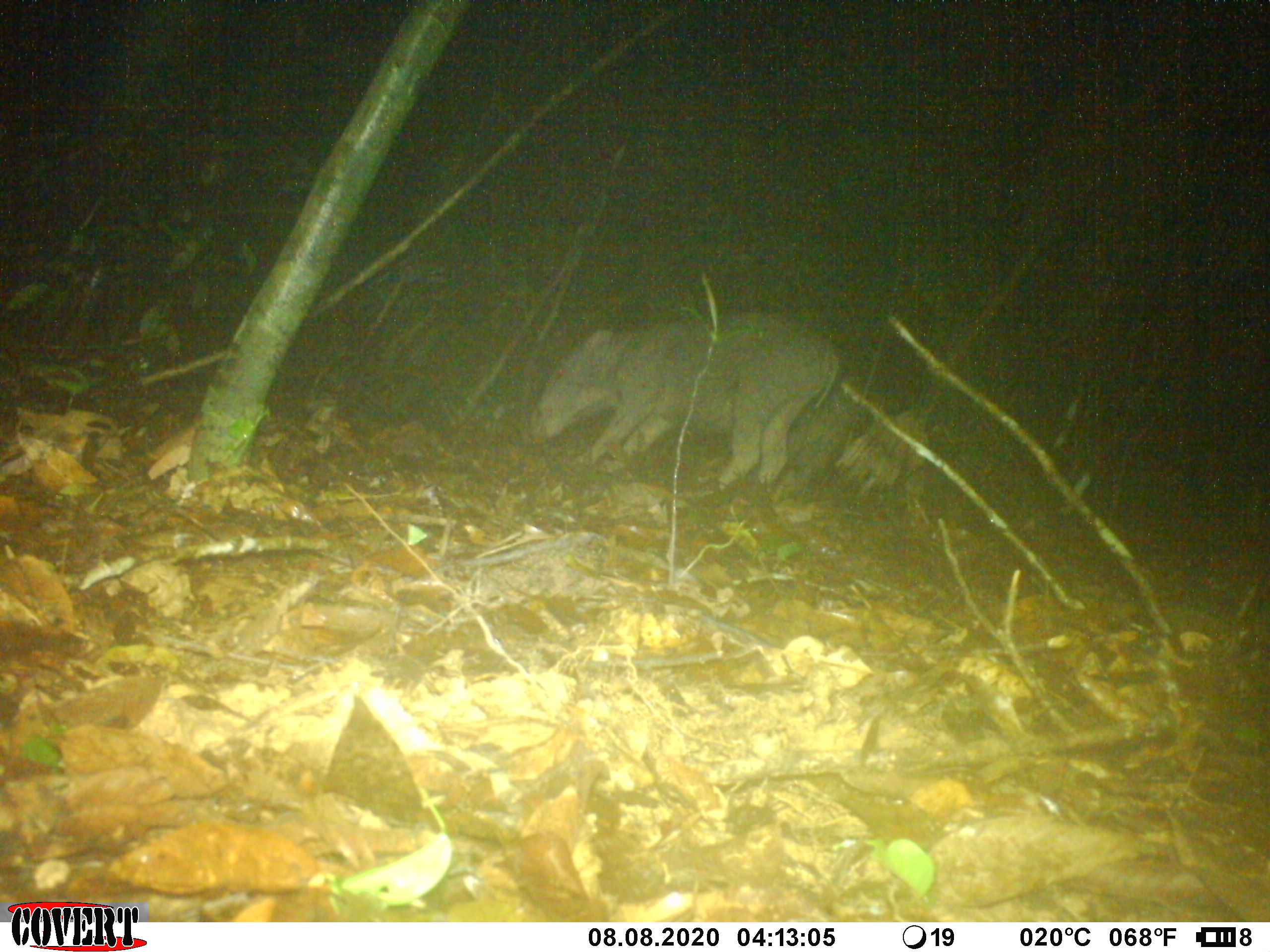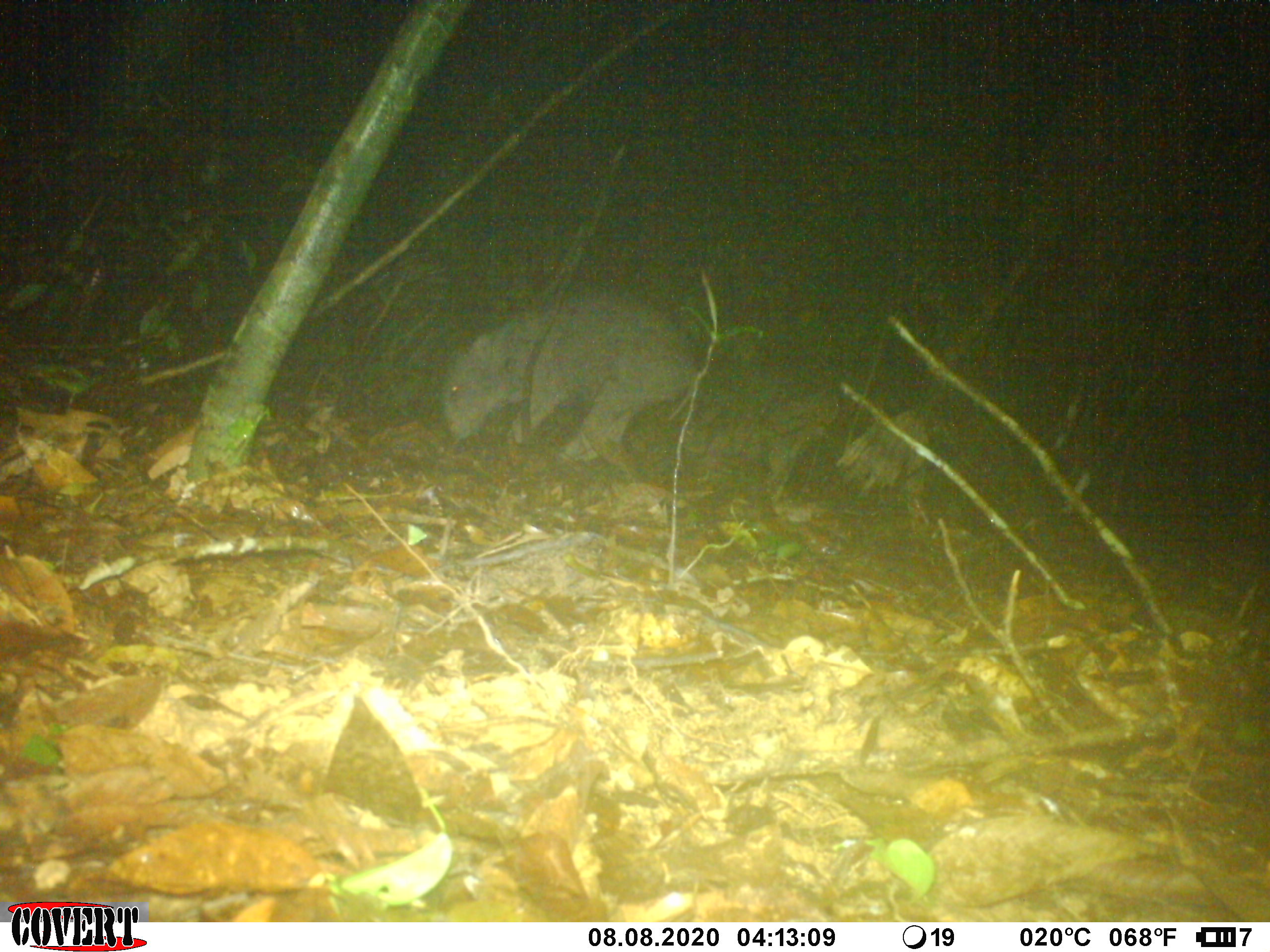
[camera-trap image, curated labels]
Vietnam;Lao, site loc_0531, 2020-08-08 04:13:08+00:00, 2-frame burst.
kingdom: Animalia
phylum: Chordata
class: Mammalia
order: Artiodactyla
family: Suidae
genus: Sus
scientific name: Sus scrofa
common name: eurasian wild pig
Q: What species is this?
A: Eurasian wild pig (Sus scrofa).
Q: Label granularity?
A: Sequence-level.